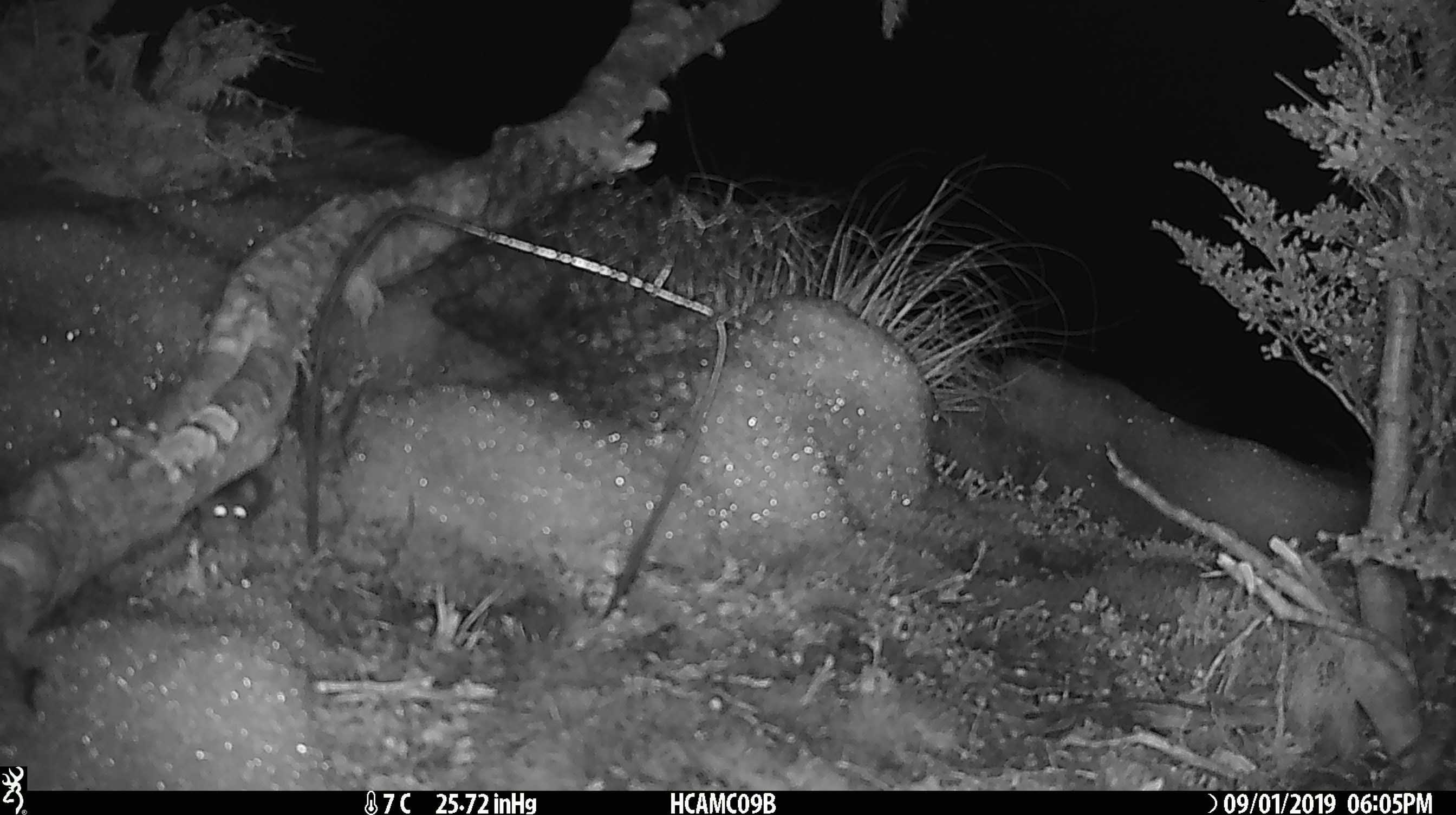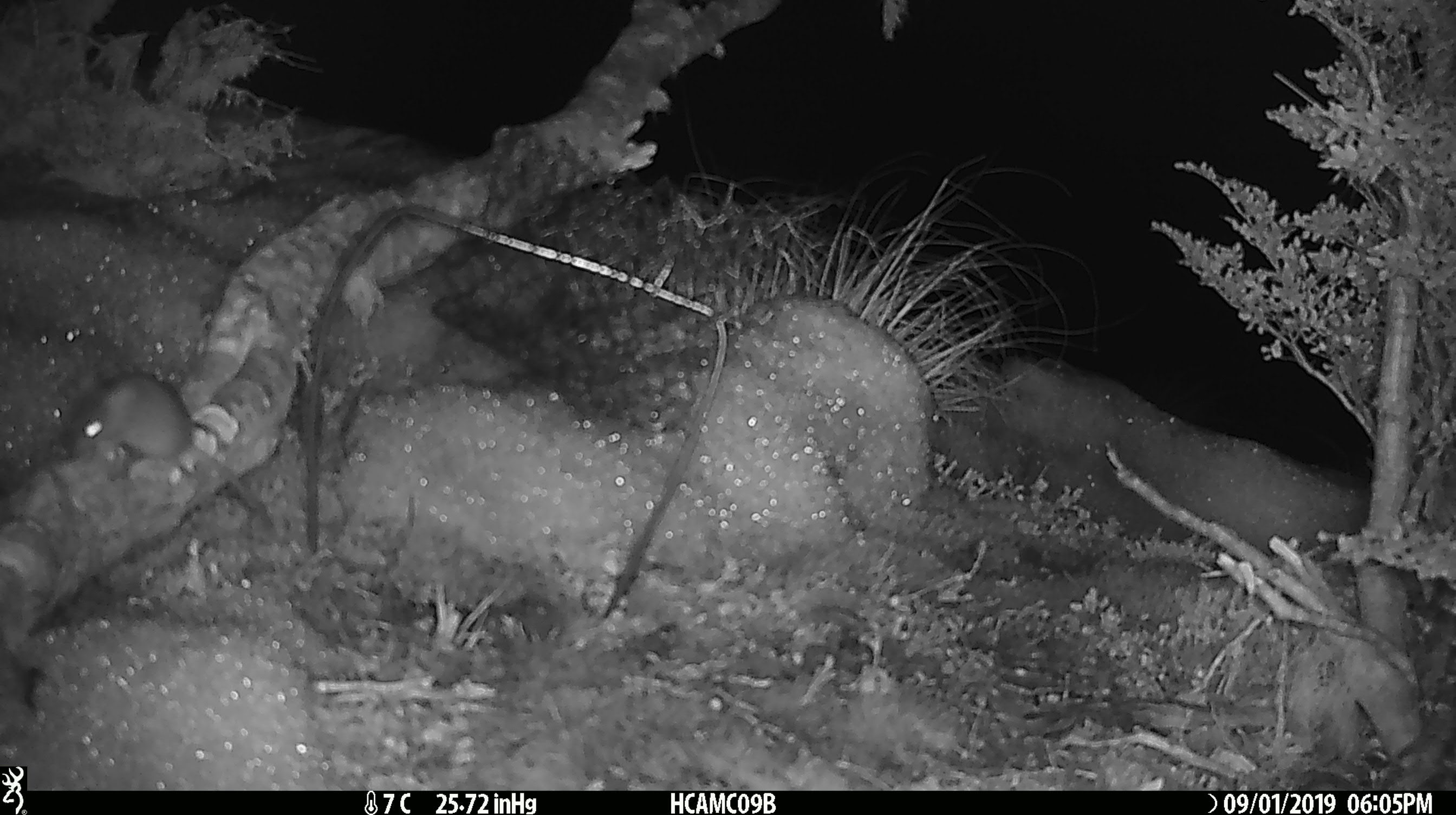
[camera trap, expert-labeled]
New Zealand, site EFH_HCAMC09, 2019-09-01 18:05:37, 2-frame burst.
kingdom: Animalia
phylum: Chordata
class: Mammalia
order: Rodentia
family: Muridae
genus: Mus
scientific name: Mus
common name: mouse